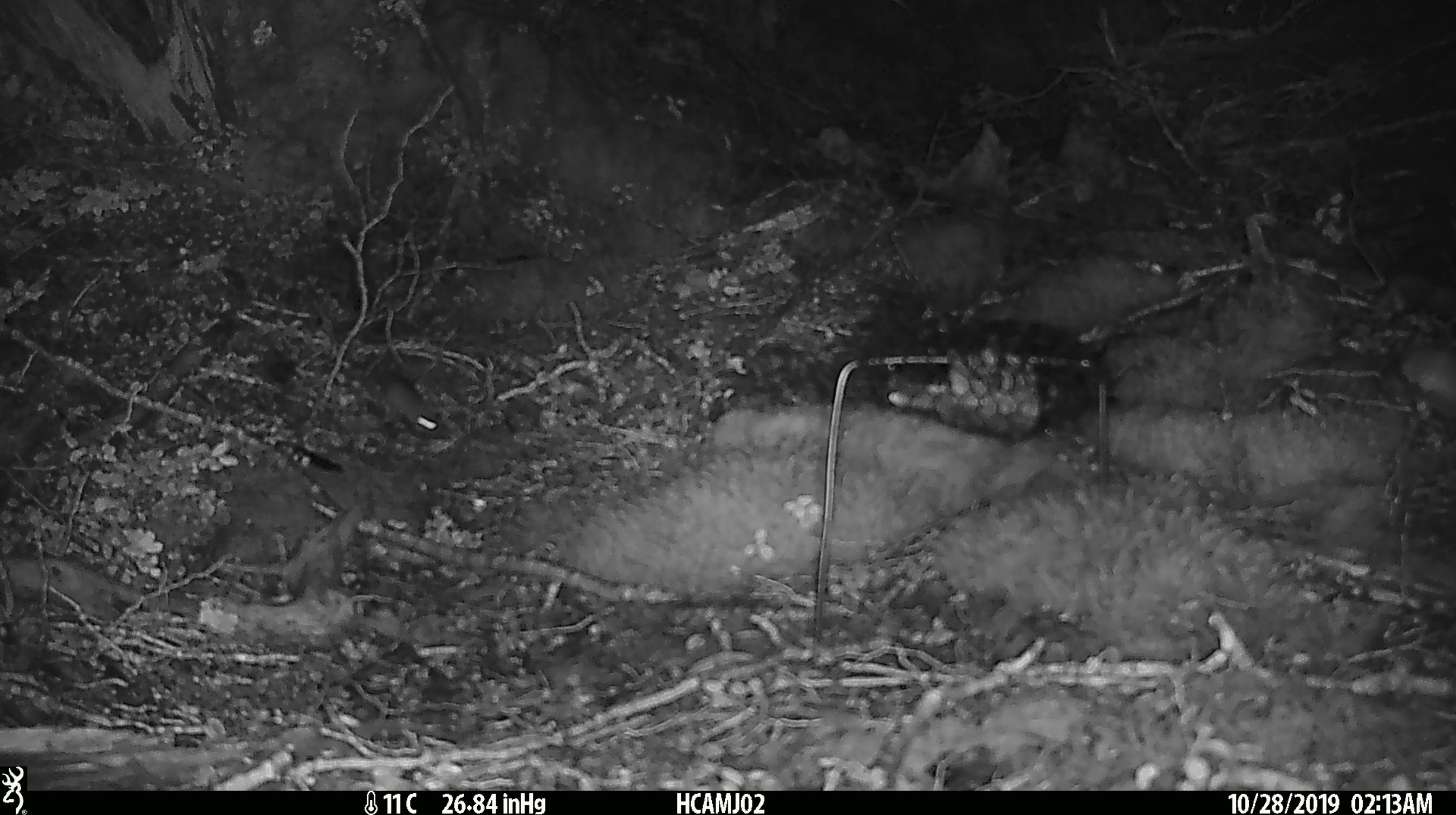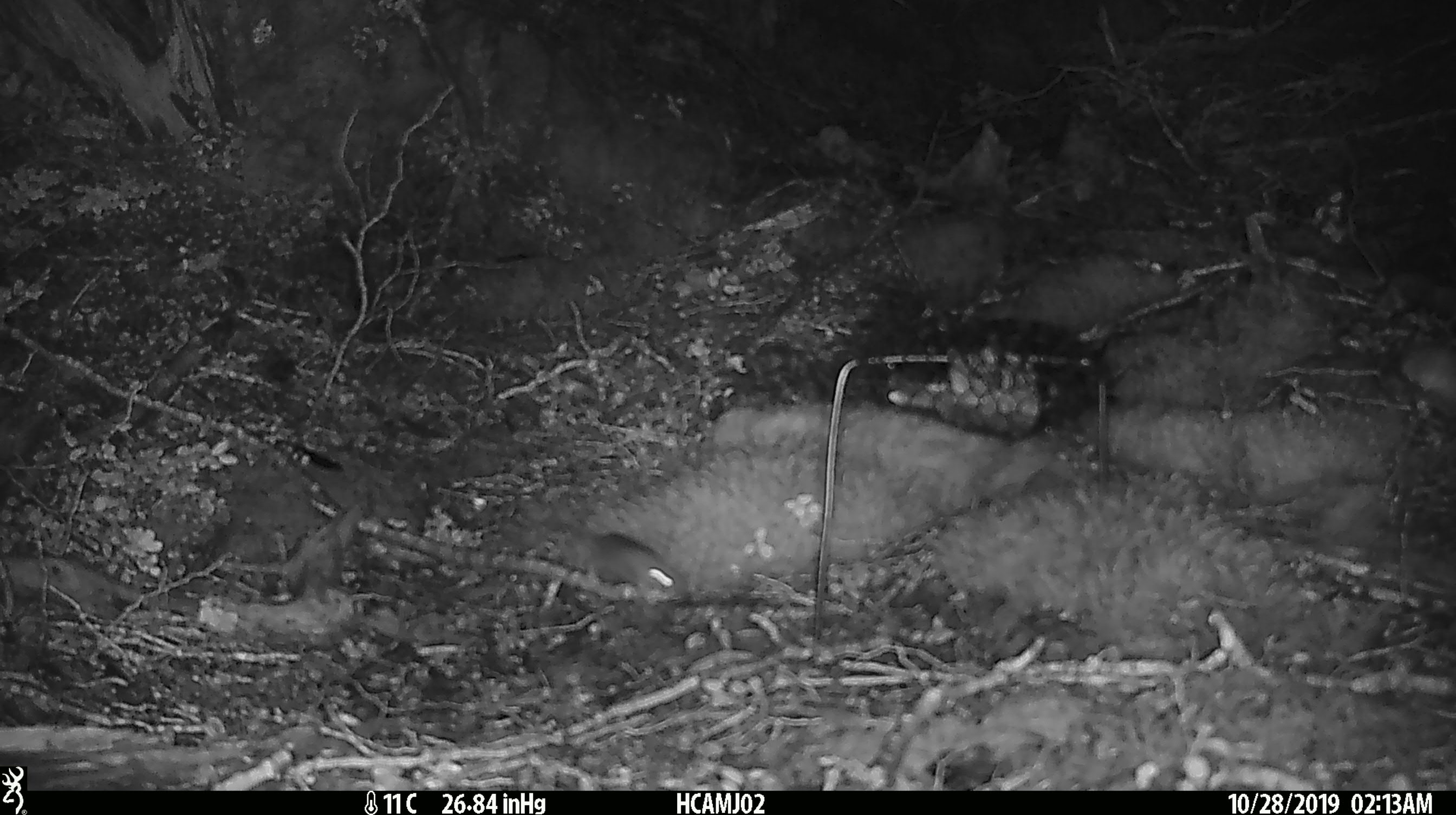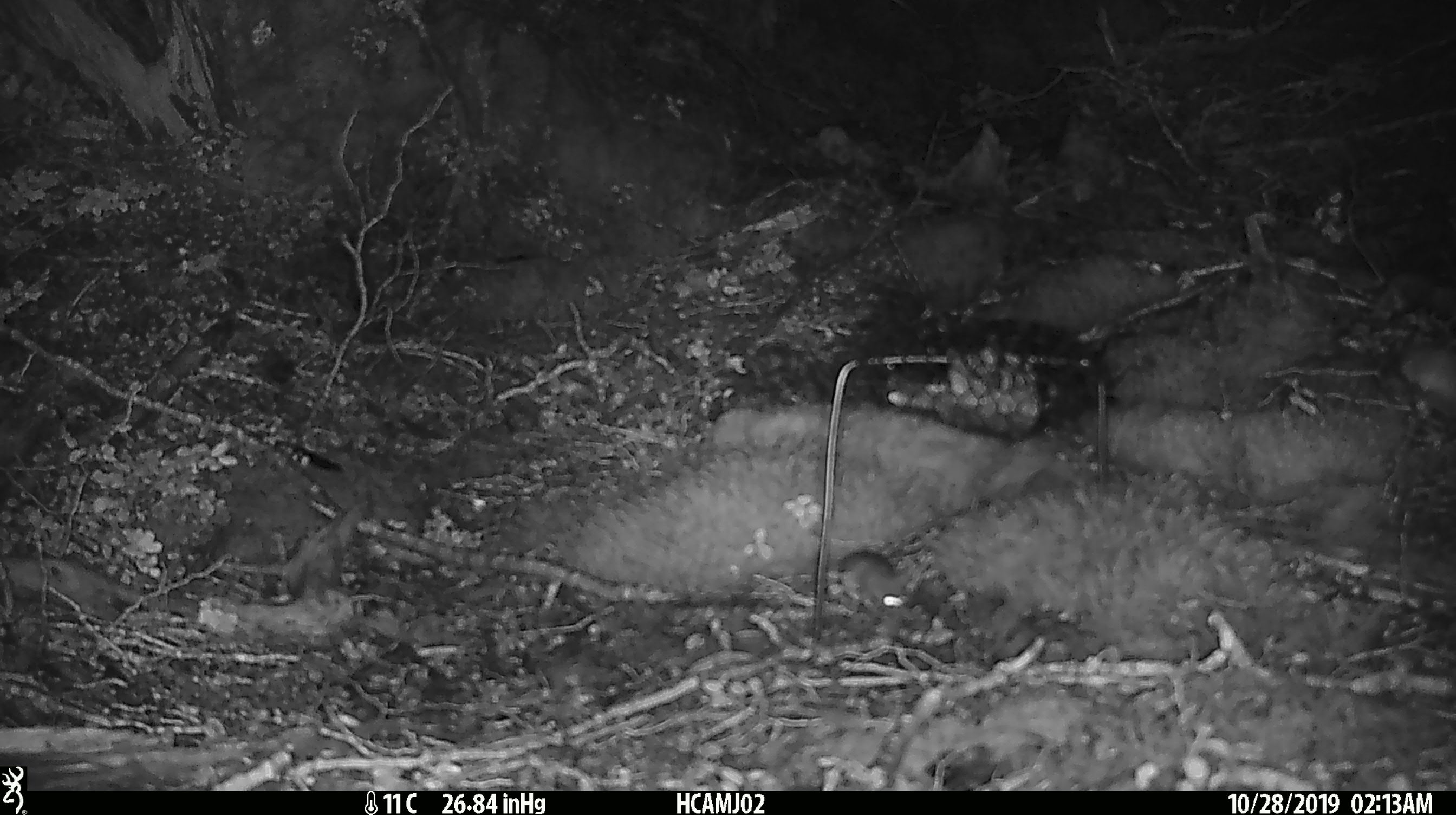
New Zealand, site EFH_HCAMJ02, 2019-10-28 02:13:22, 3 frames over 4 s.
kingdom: Animalia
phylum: Chordata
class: Mammalia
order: Rodentia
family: Muridae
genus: Mus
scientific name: Mus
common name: mouse